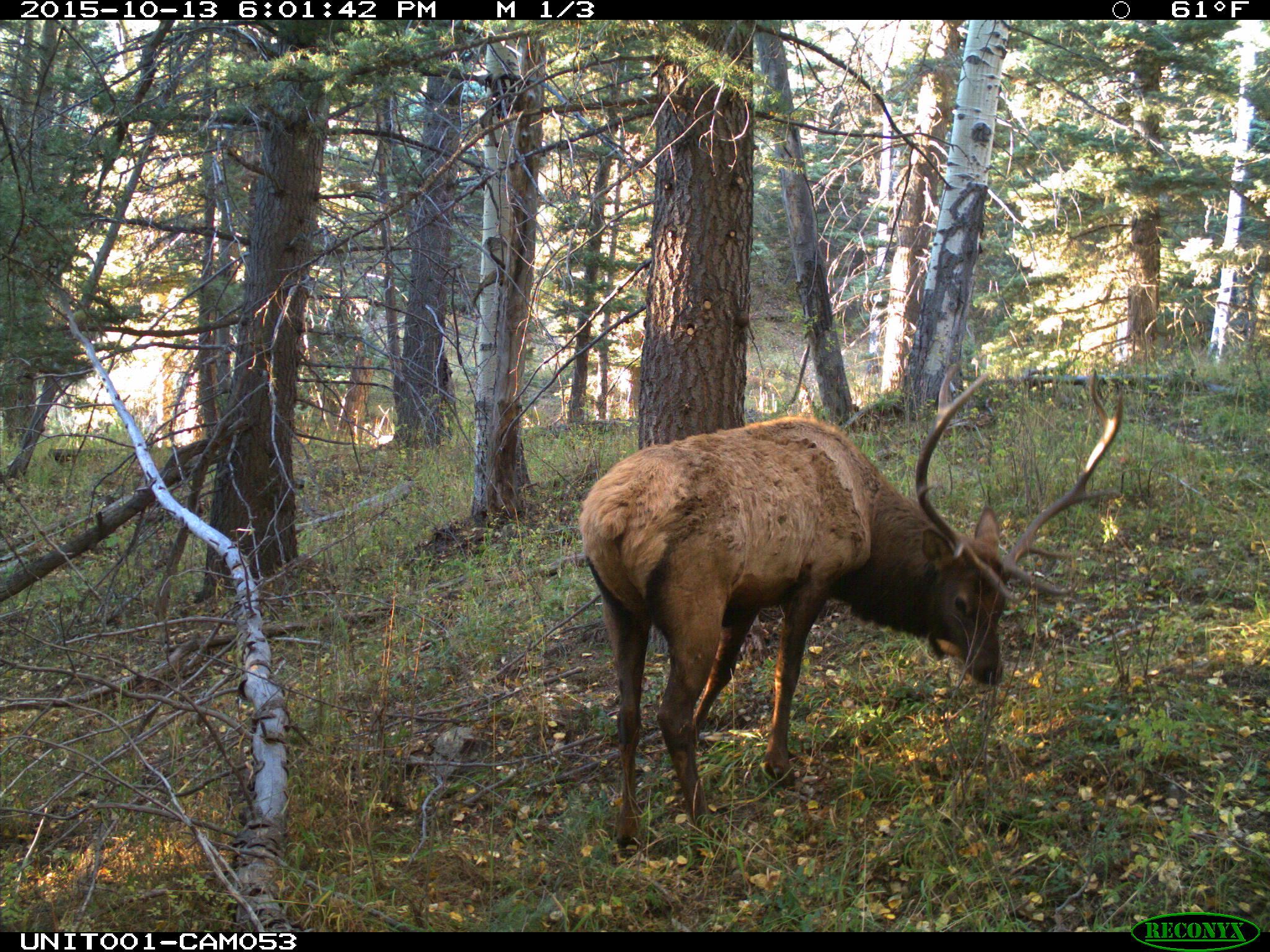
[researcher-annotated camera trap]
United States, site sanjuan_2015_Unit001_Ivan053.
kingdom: Animalia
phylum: Chordata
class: Mammalia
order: Artiodactyla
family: Cervidae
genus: Cervus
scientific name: Cervus elaphus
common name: red deer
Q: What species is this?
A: Cervus elaphus (red deer).